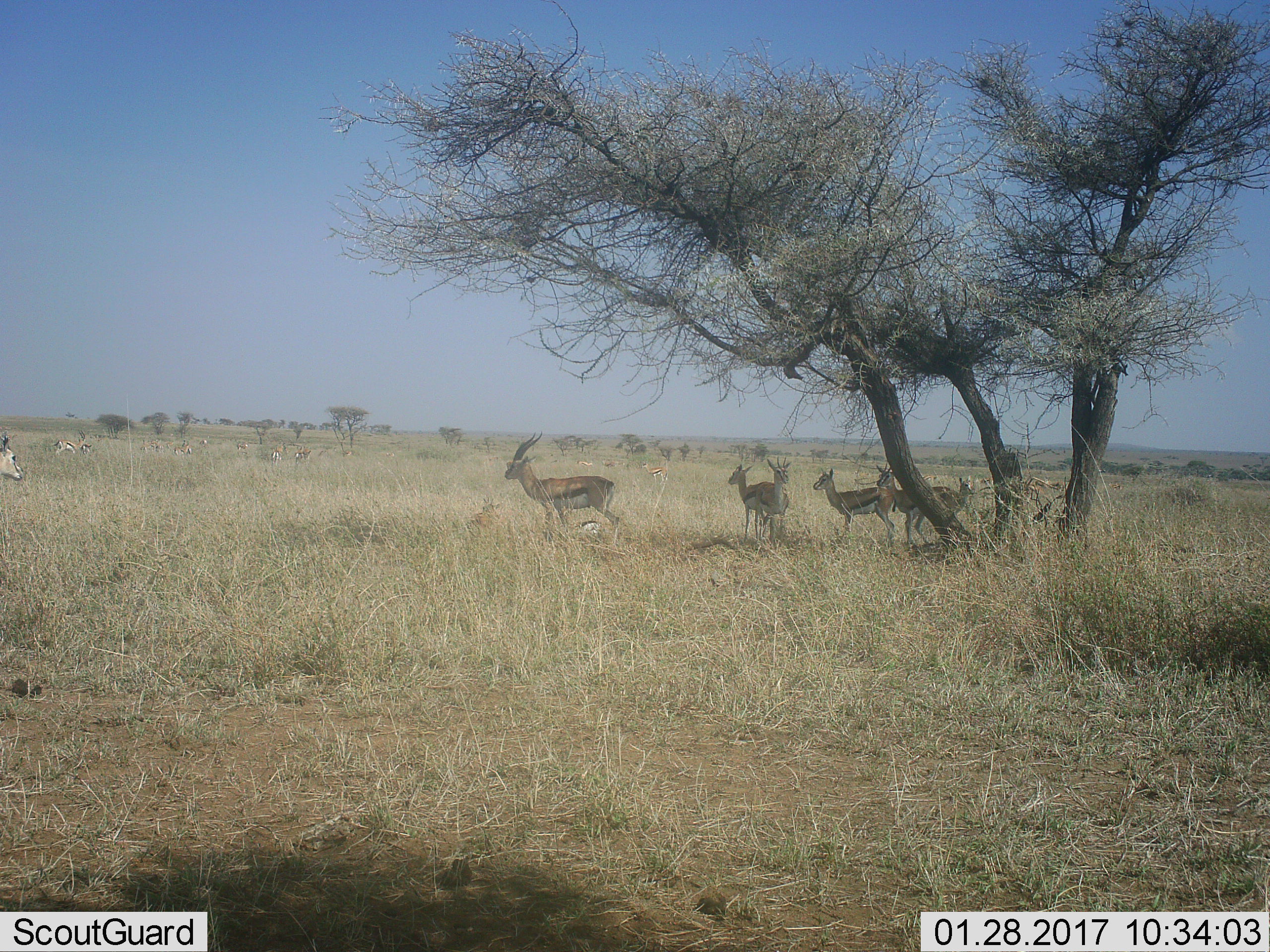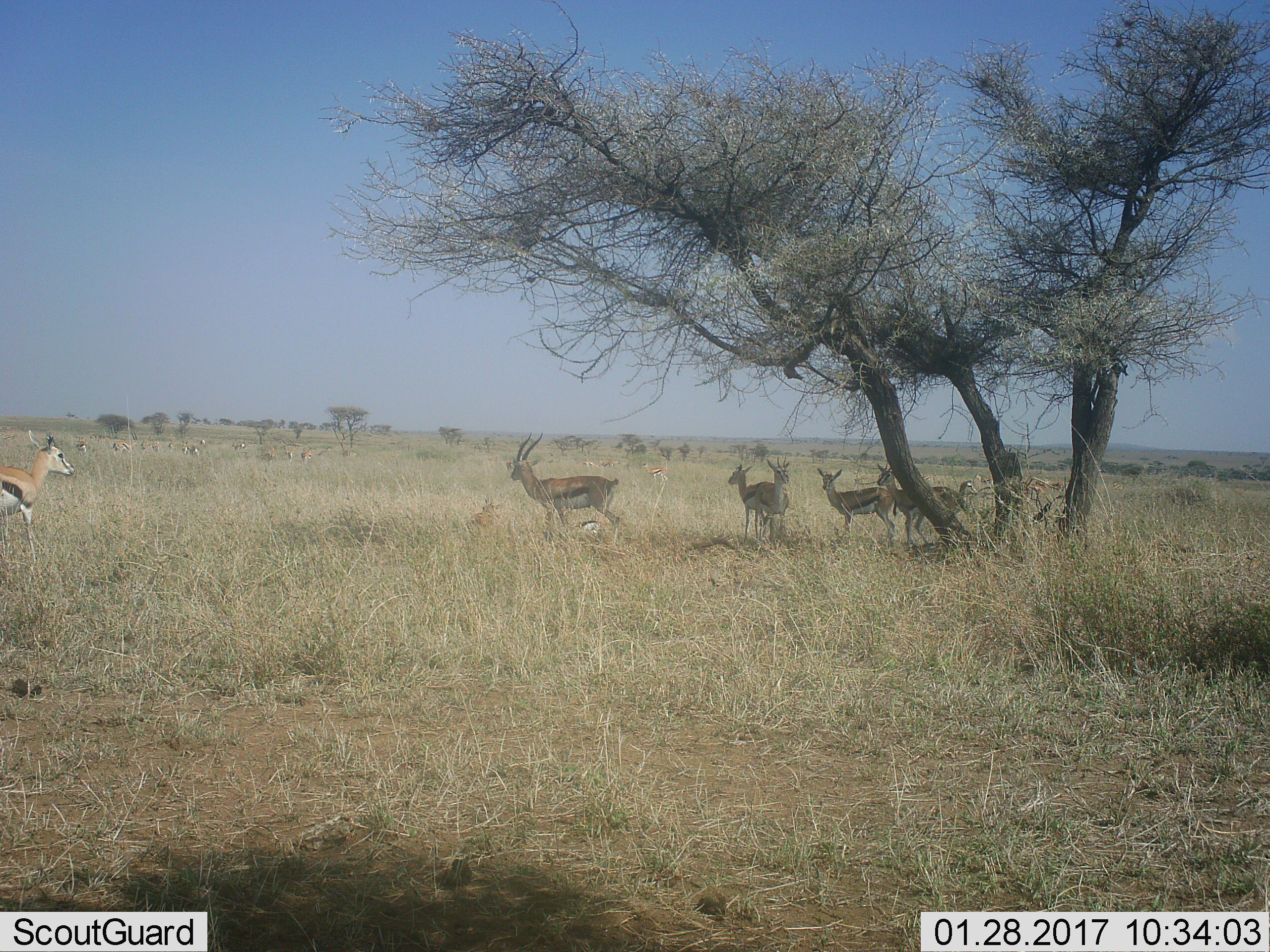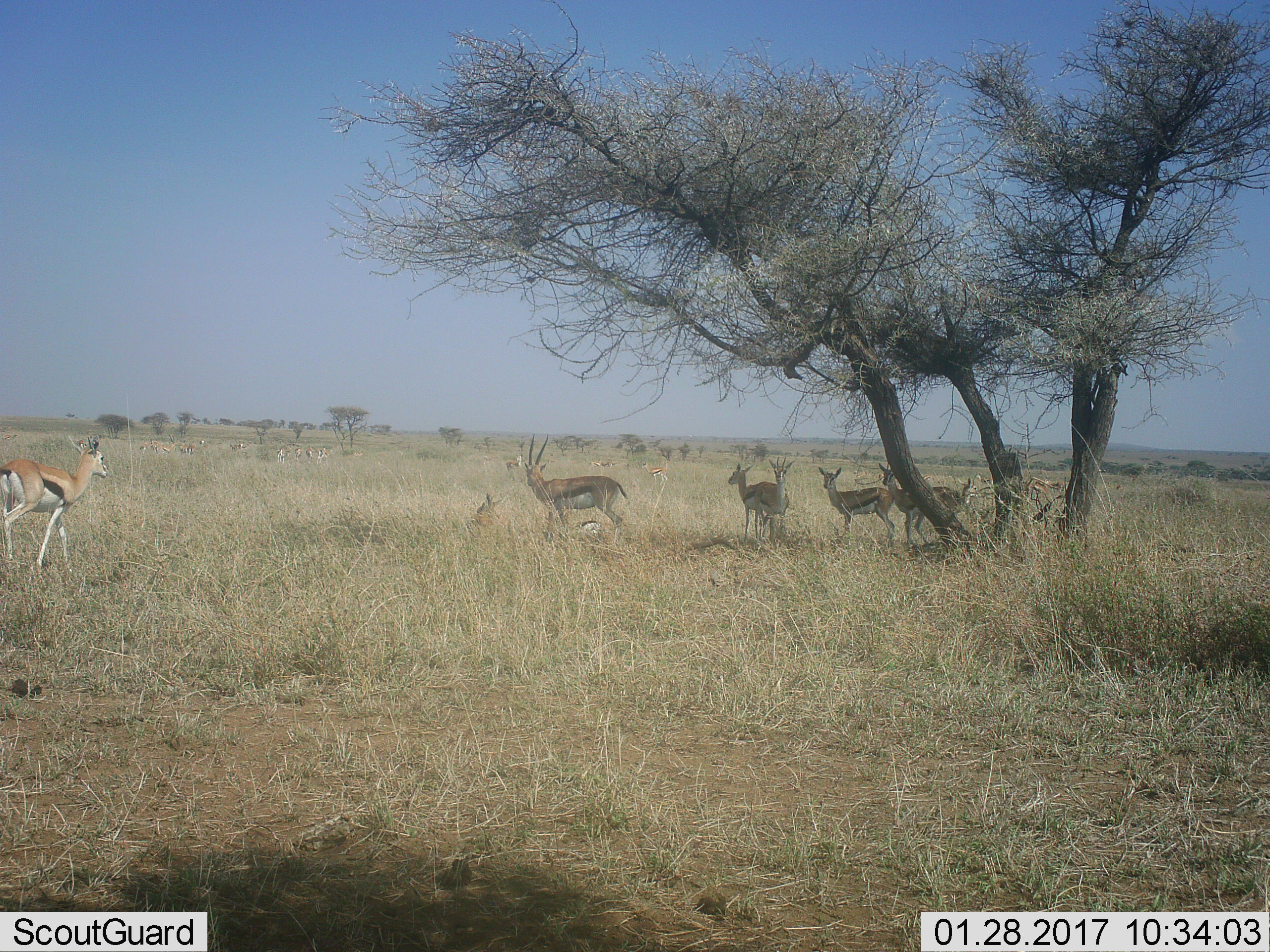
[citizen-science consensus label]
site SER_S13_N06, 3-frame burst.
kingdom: Animalia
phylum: Chordata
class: Mammalia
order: Artiodactyla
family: Bovidae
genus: Eudorcas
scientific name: Eudorcas thomsonii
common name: thomson's gazelle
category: gazellethomsons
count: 11-50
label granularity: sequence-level